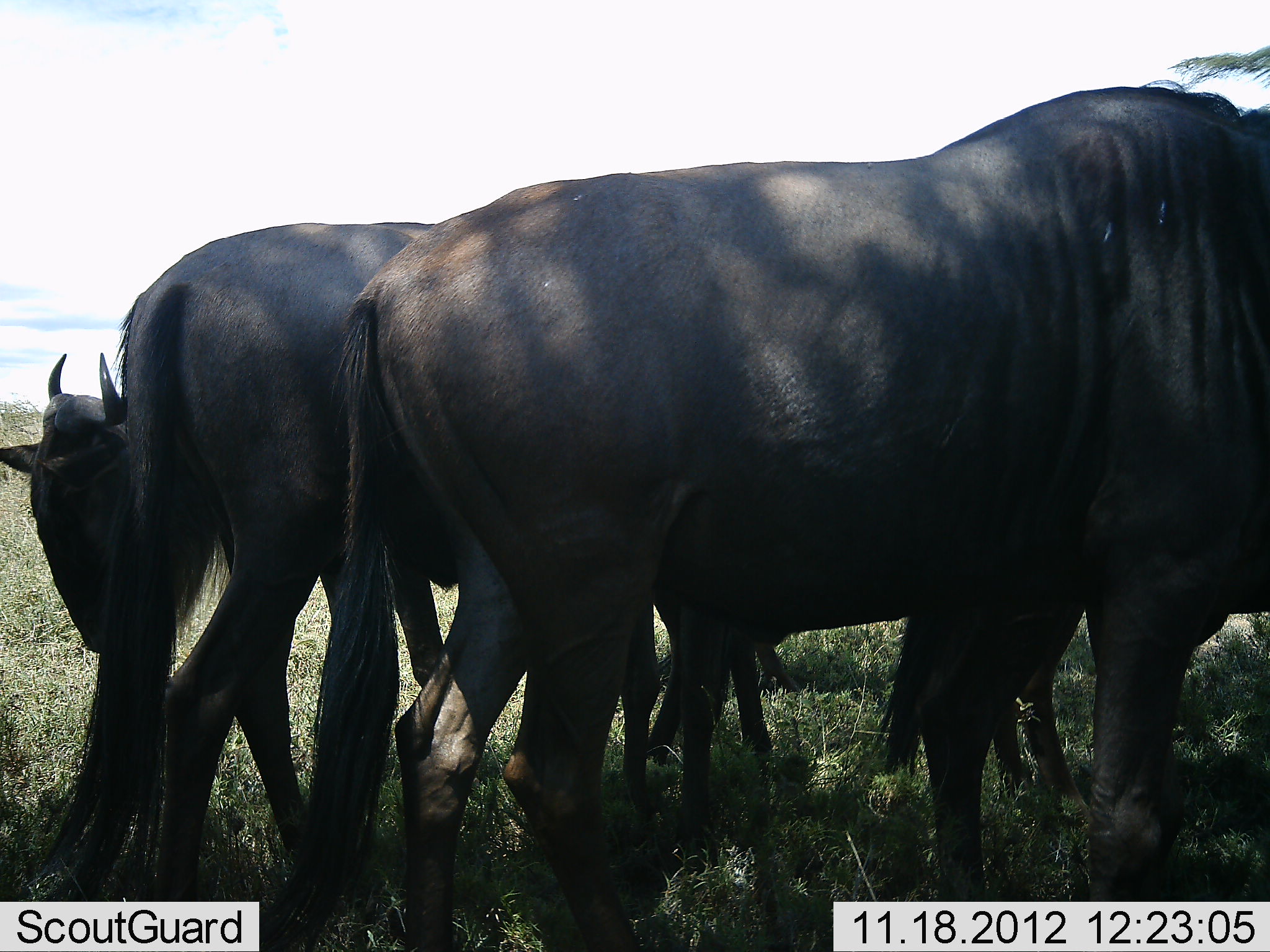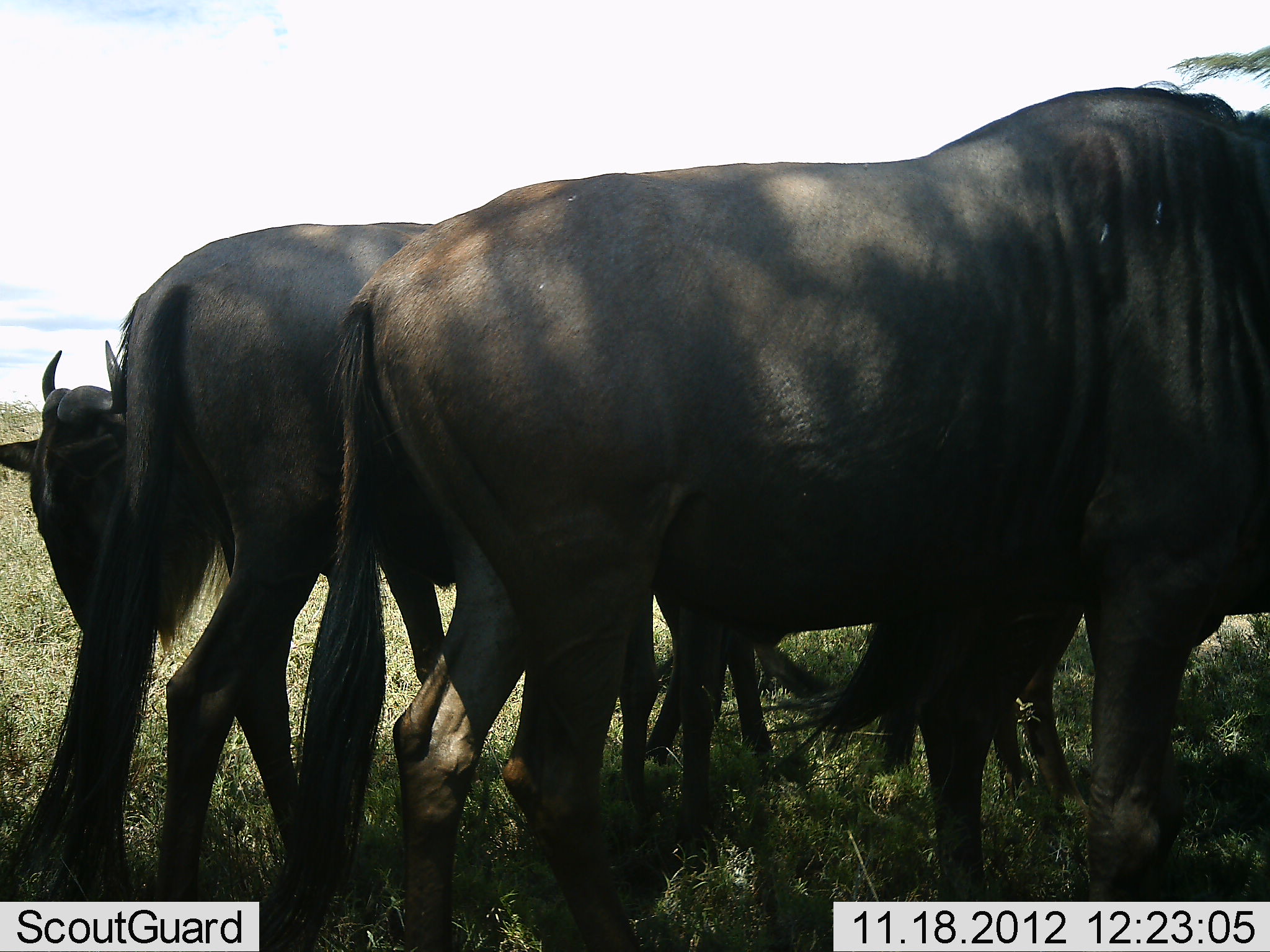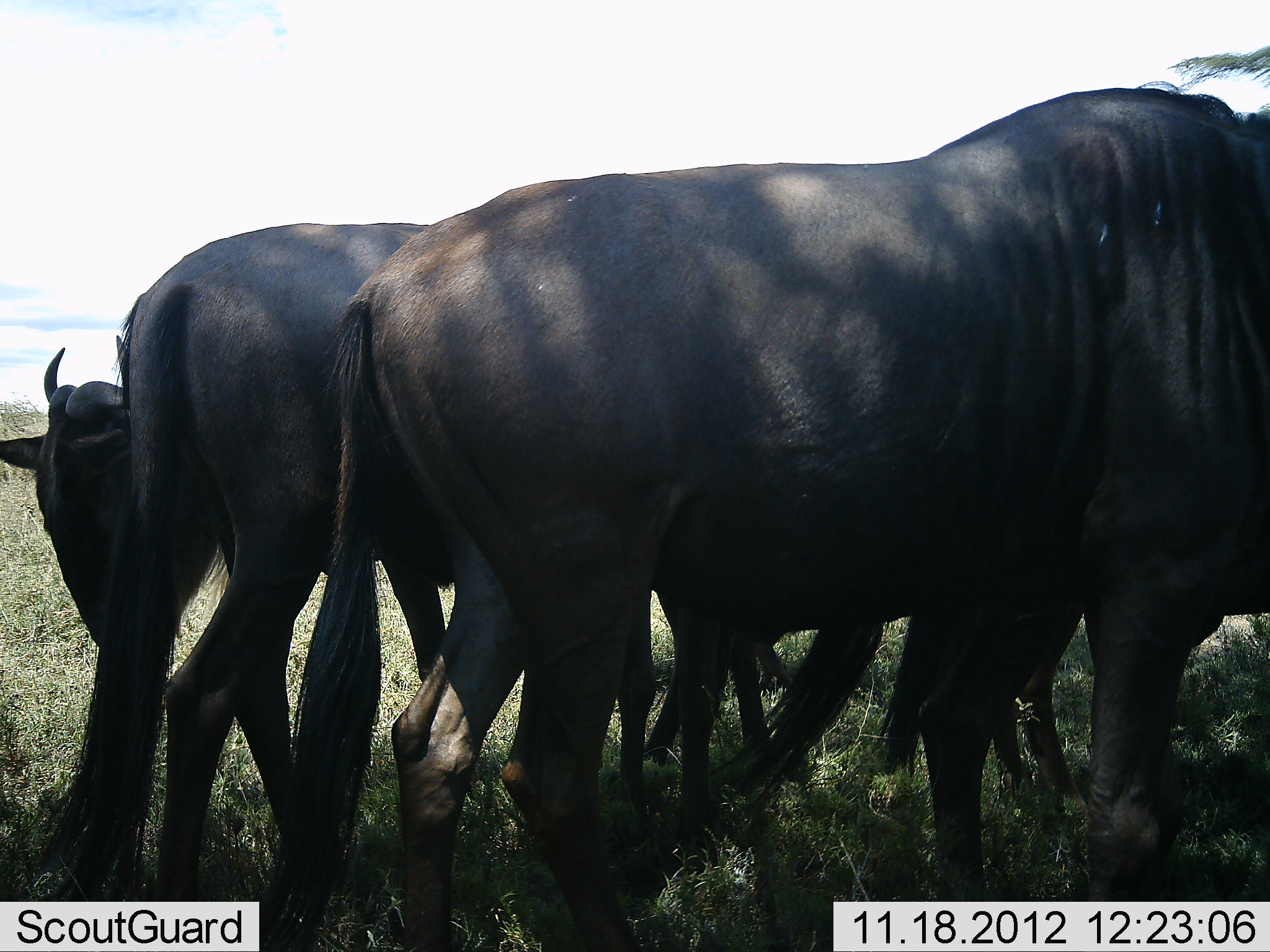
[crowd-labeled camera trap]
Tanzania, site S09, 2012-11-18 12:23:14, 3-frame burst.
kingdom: Animalia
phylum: Chordata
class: Mammalia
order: Artiodactyla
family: Bovidae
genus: Connochaetes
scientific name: Connochaetes taurinus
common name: blue wildebeest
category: wildebeest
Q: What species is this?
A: Wildebeest (blue wildebeest) (Connochaetes taurinus).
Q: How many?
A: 4.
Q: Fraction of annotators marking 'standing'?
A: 91%.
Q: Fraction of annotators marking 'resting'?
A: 9%.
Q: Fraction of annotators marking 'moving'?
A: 4%.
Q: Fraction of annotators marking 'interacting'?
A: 0%.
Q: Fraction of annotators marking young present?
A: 9%.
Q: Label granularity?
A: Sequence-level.